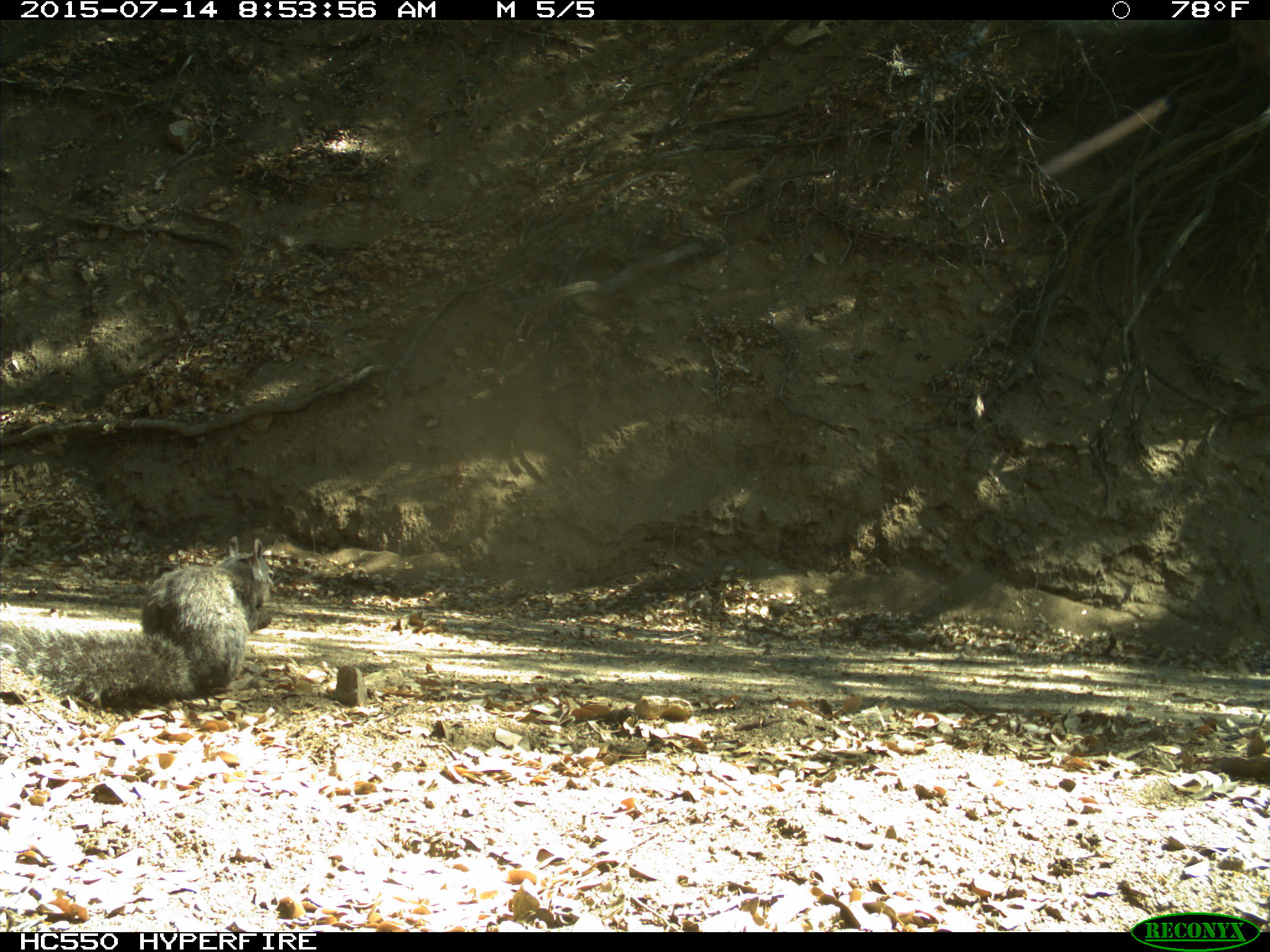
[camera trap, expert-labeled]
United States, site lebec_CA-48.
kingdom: Animalia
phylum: Chordata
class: Mammalia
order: Rodentia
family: Sciuridae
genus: Sciurus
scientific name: Sciurus carolinensis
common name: eastern gray squirrel